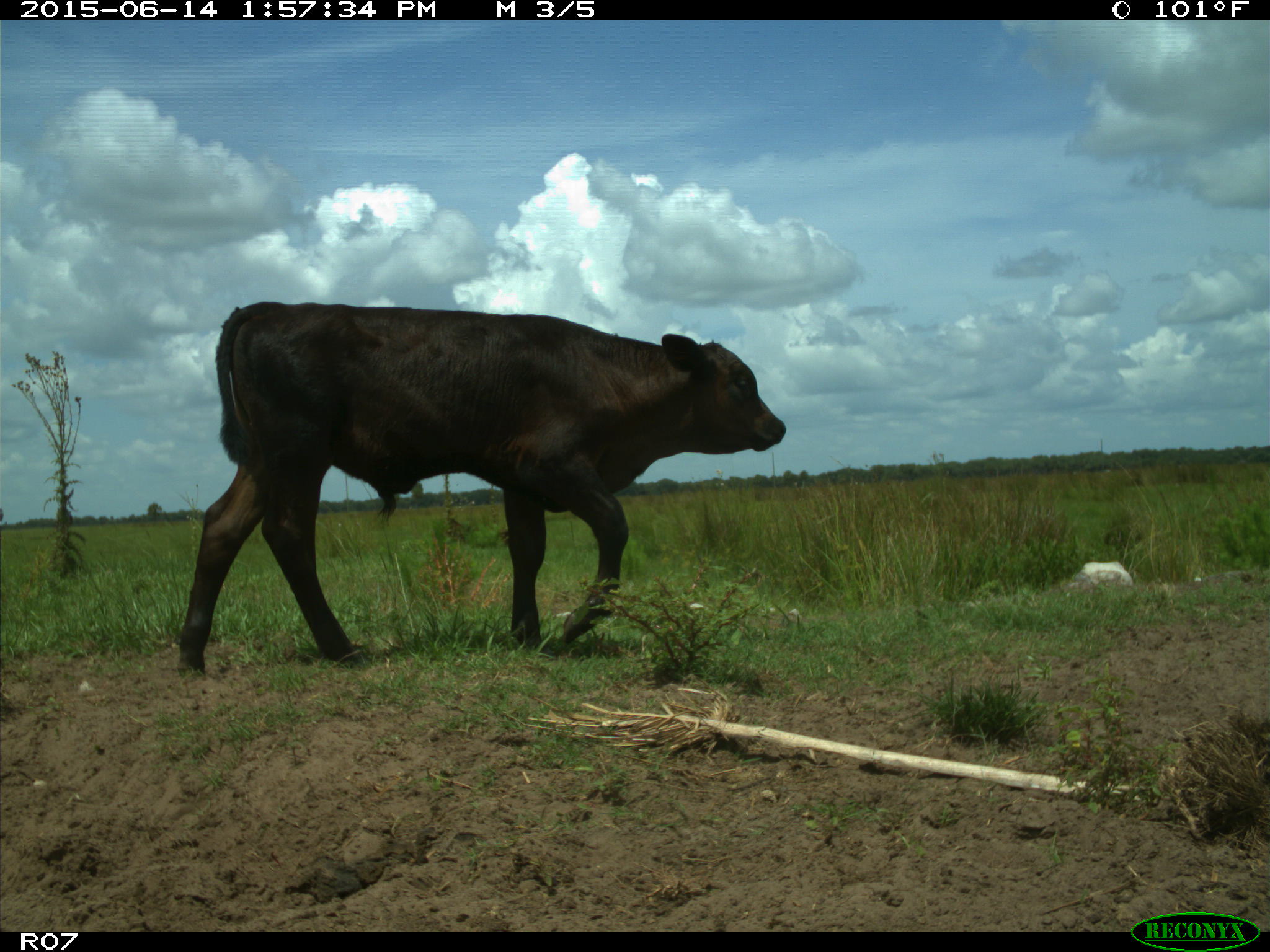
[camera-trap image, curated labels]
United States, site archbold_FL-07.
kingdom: Animalia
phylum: Chordata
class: Mammalia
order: Artiodactyla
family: Bovidae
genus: Bos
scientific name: Bos taurus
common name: domestic cow